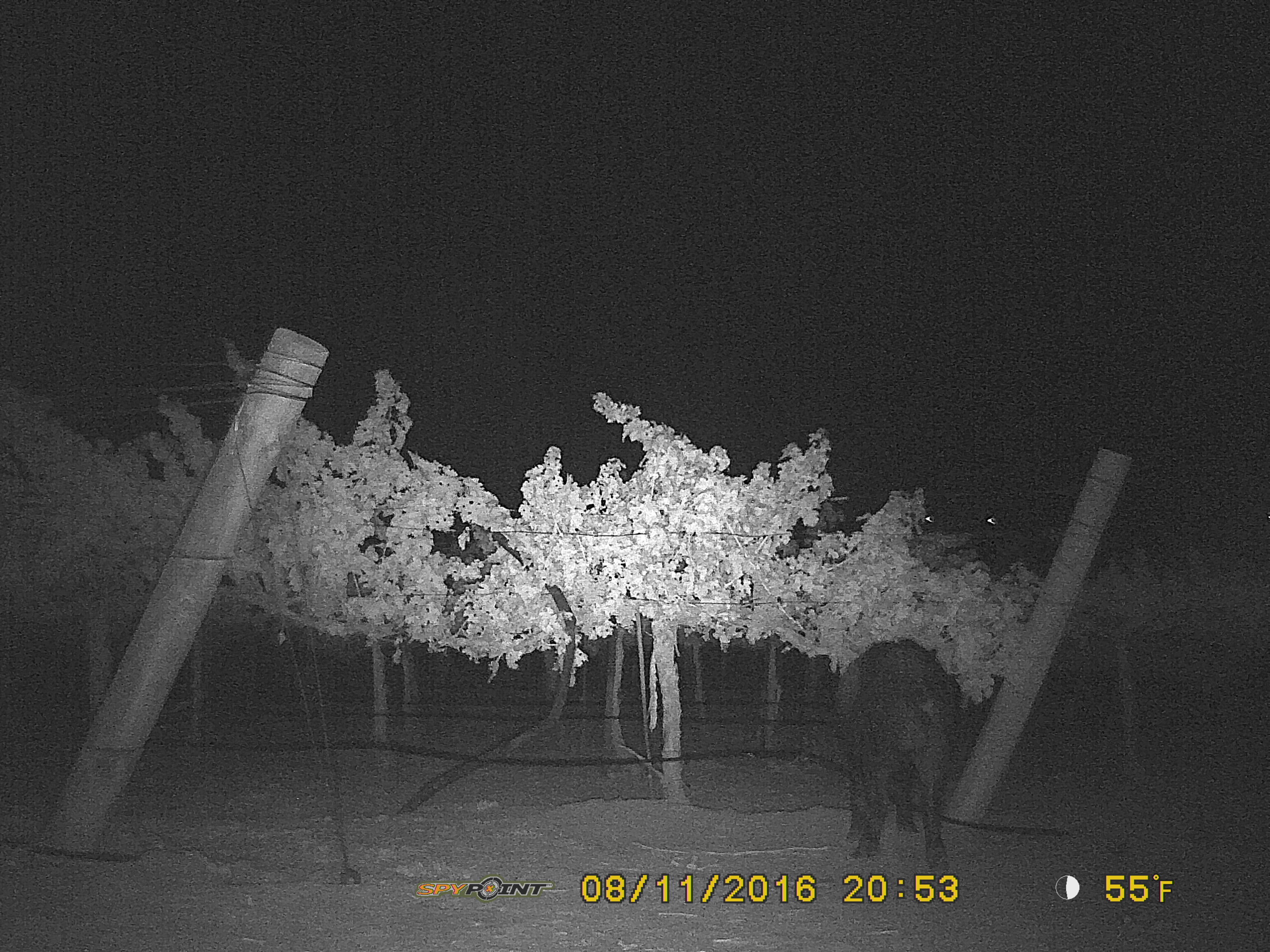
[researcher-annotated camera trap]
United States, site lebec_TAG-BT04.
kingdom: Animalia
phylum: Chordata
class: Mammalia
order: Artiodactyla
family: Suidae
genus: Sus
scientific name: Sus scrofa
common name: wild boar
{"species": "Sus scrofa (wild boar)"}